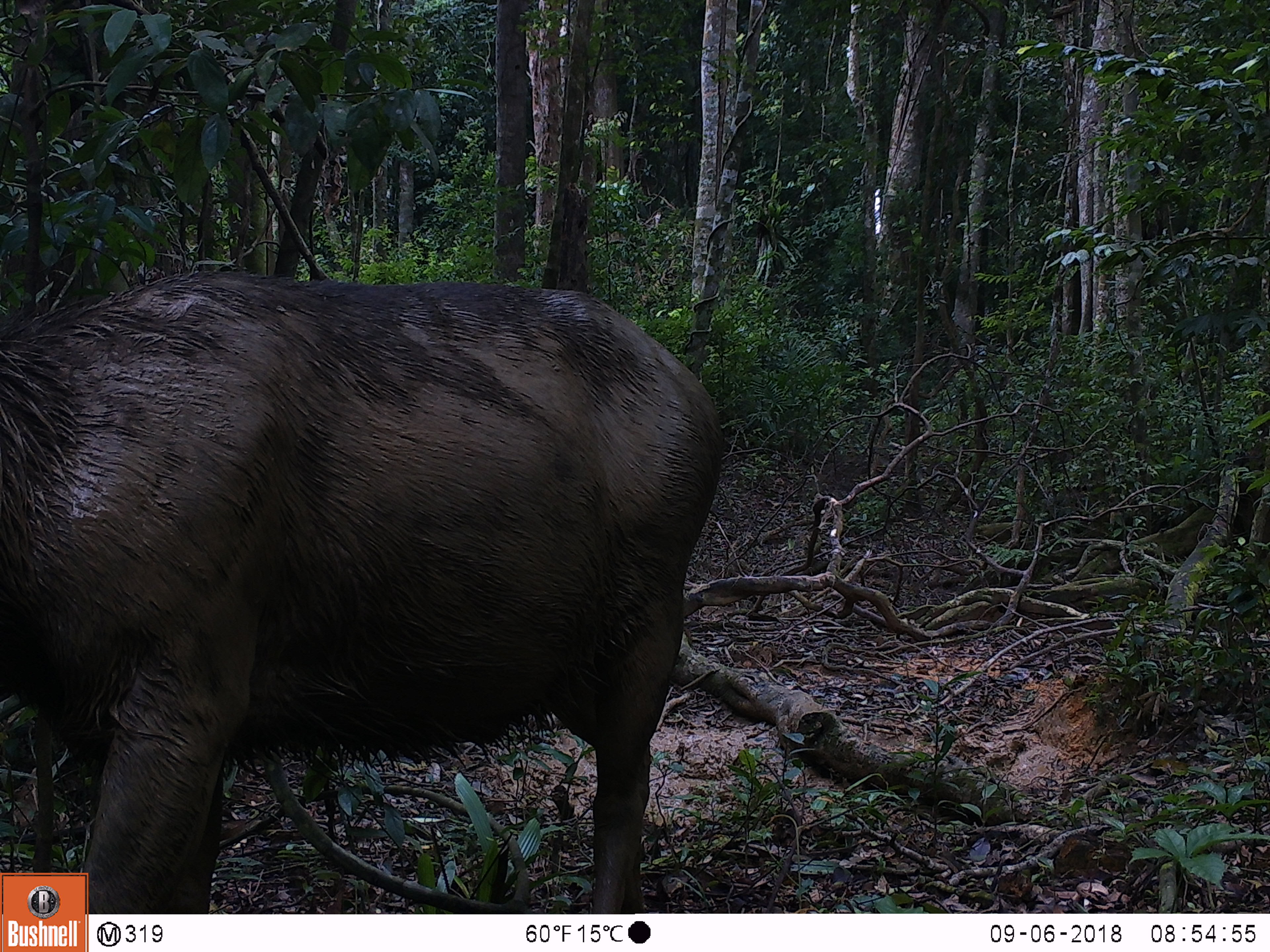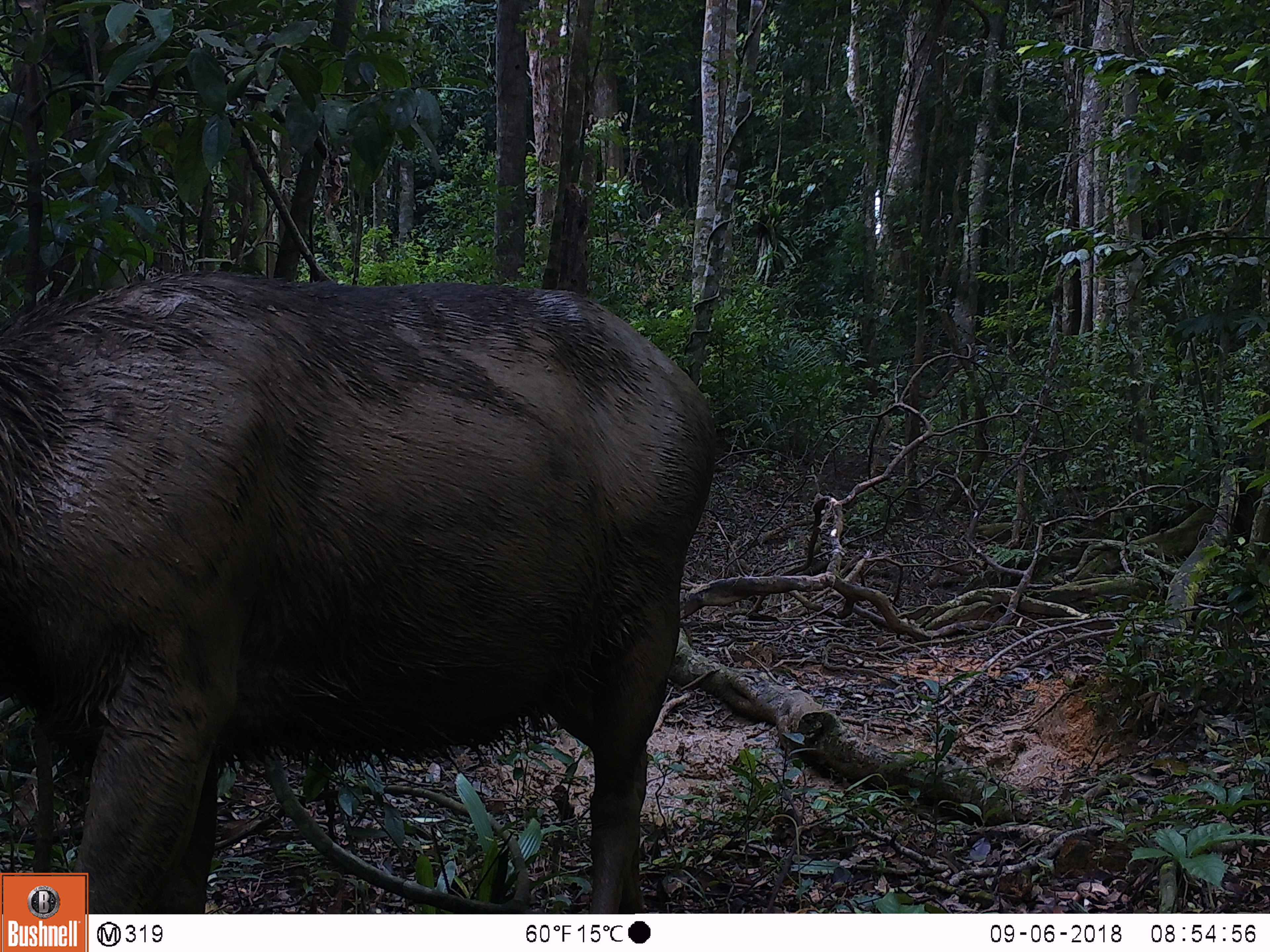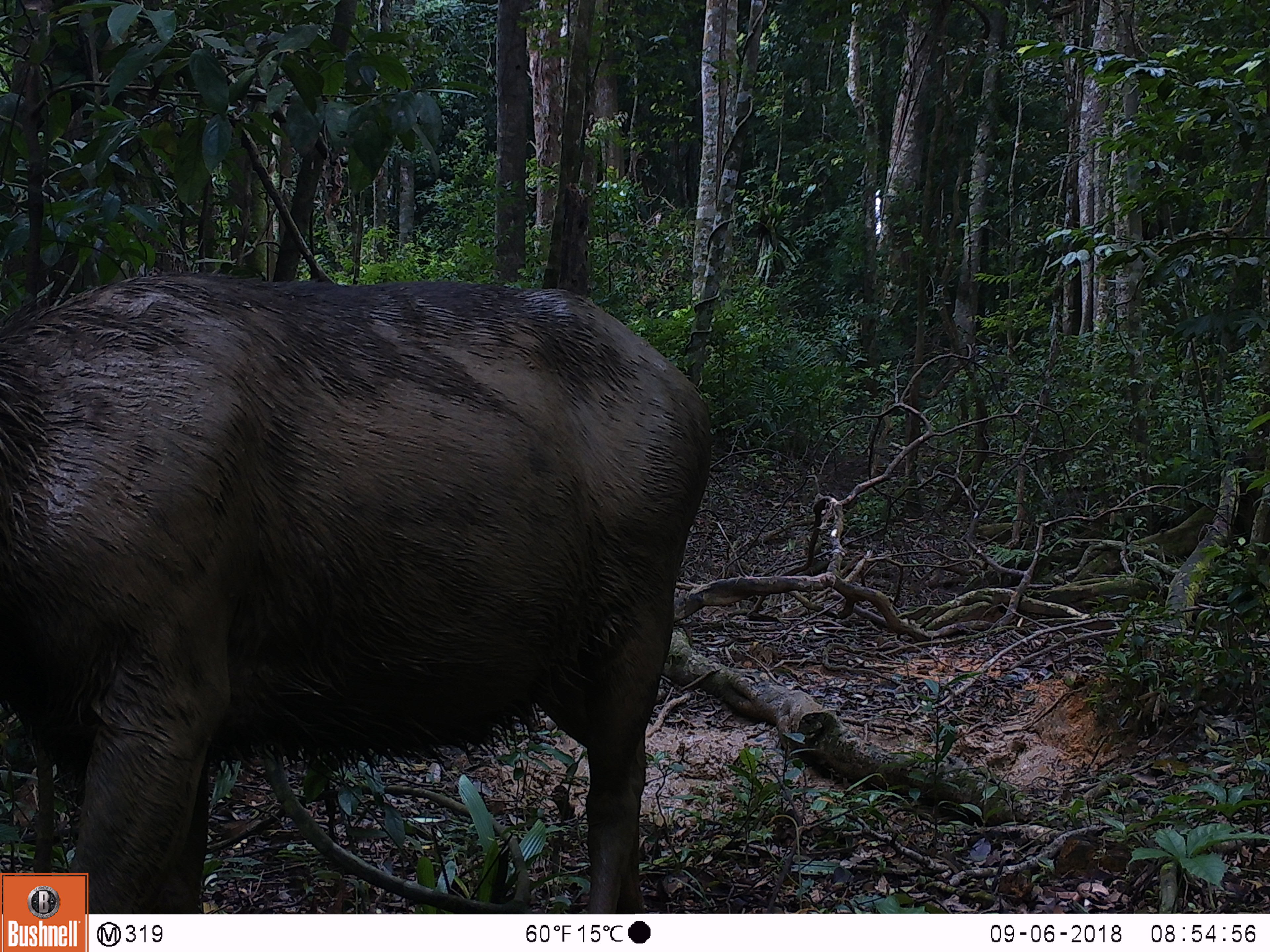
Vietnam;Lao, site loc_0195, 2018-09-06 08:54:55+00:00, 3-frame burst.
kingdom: Animalia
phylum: Chordata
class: Mammalia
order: Artiodactyla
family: Cervidae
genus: Rusa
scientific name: Rusa unicolor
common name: sambar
Sambar (Rusa unicolor). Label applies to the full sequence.